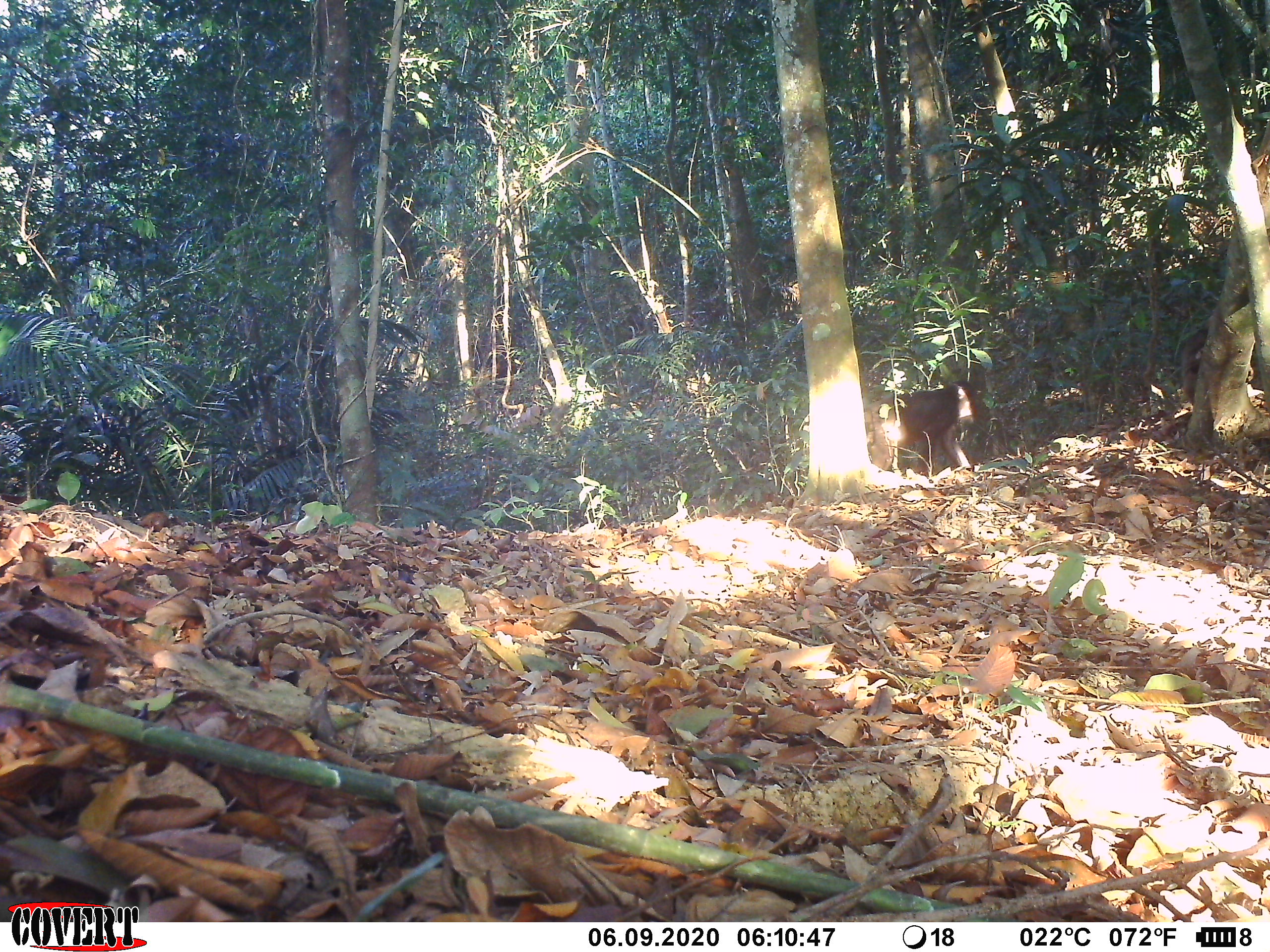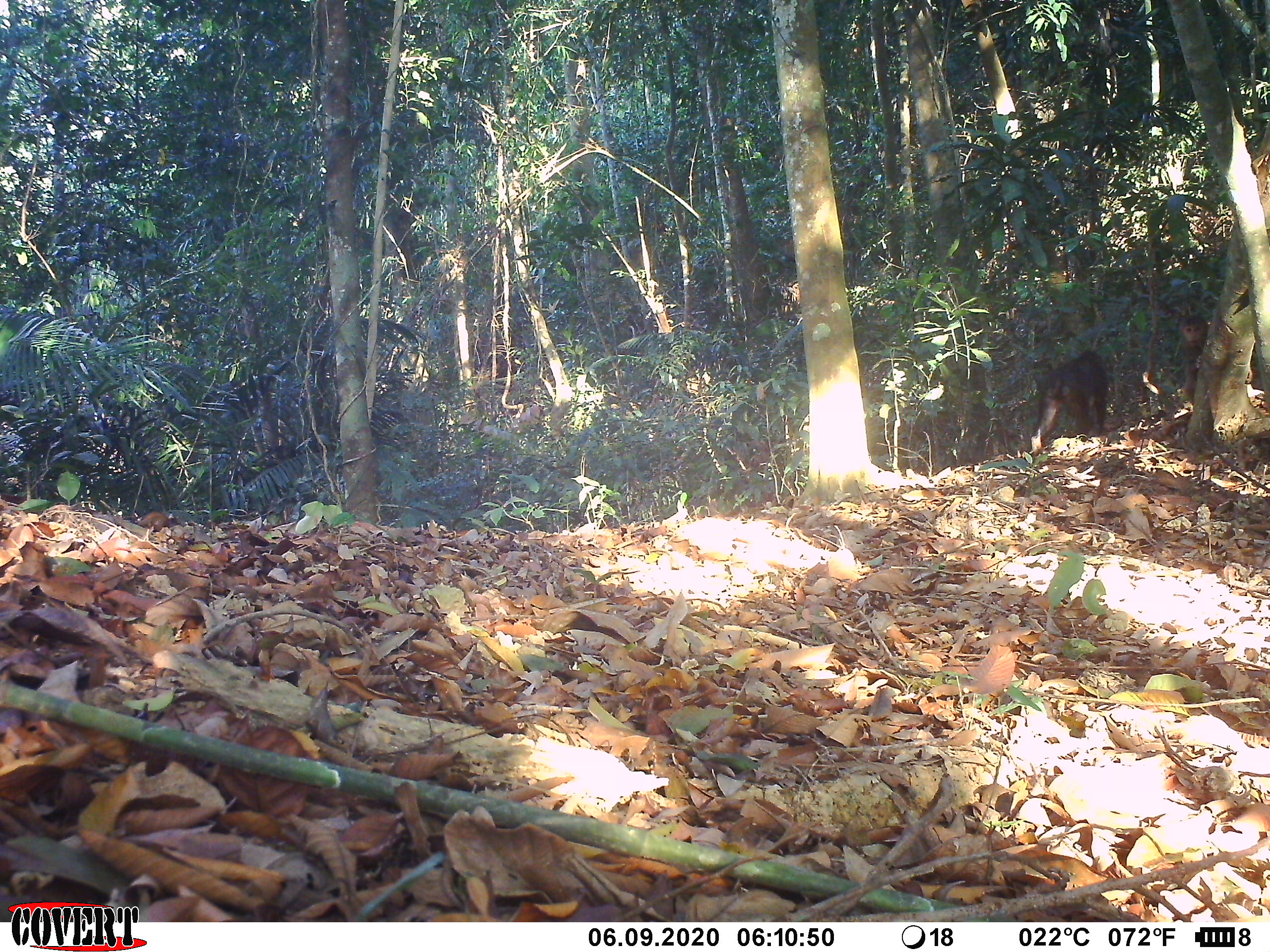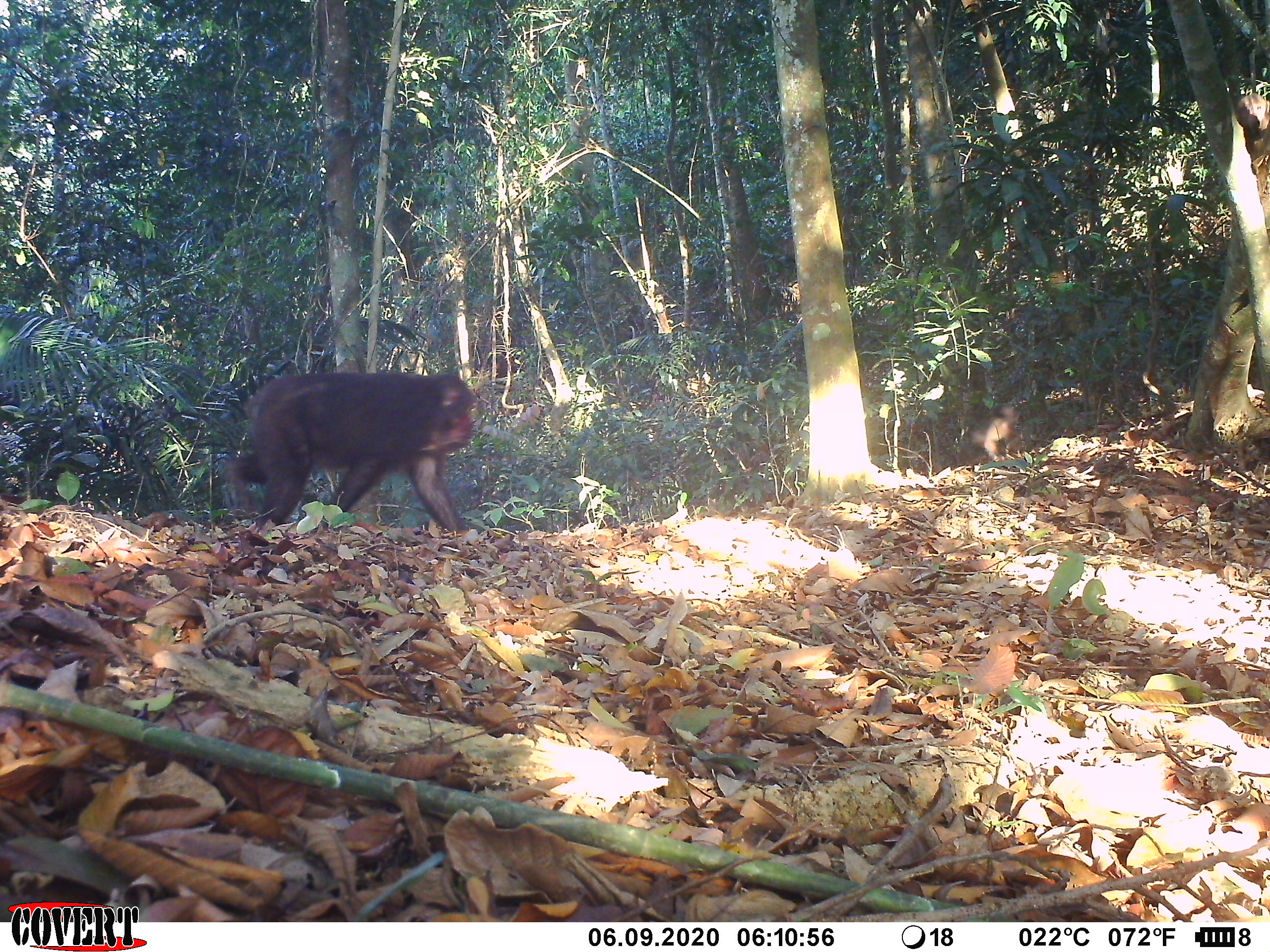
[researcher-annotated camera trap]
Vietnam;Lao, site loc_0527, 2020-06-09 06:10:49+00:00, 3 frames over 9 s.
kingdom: Animalia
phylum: Chordata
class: Mammalia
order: Primates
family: Cercopithecidae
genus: Macaca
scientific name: Macaca arctoides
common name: stump-tailed macaque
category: stump tailed macaque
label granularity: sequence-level